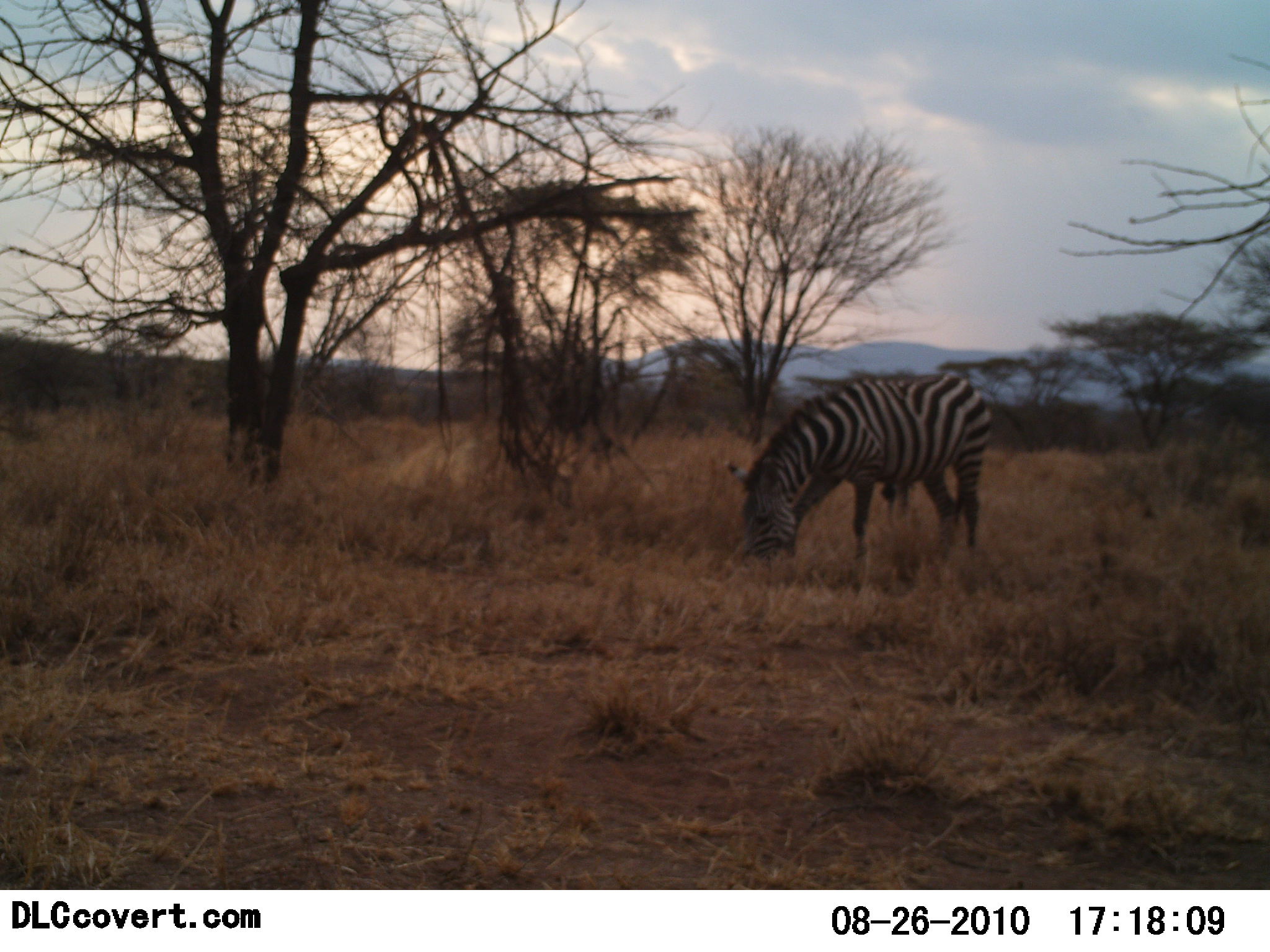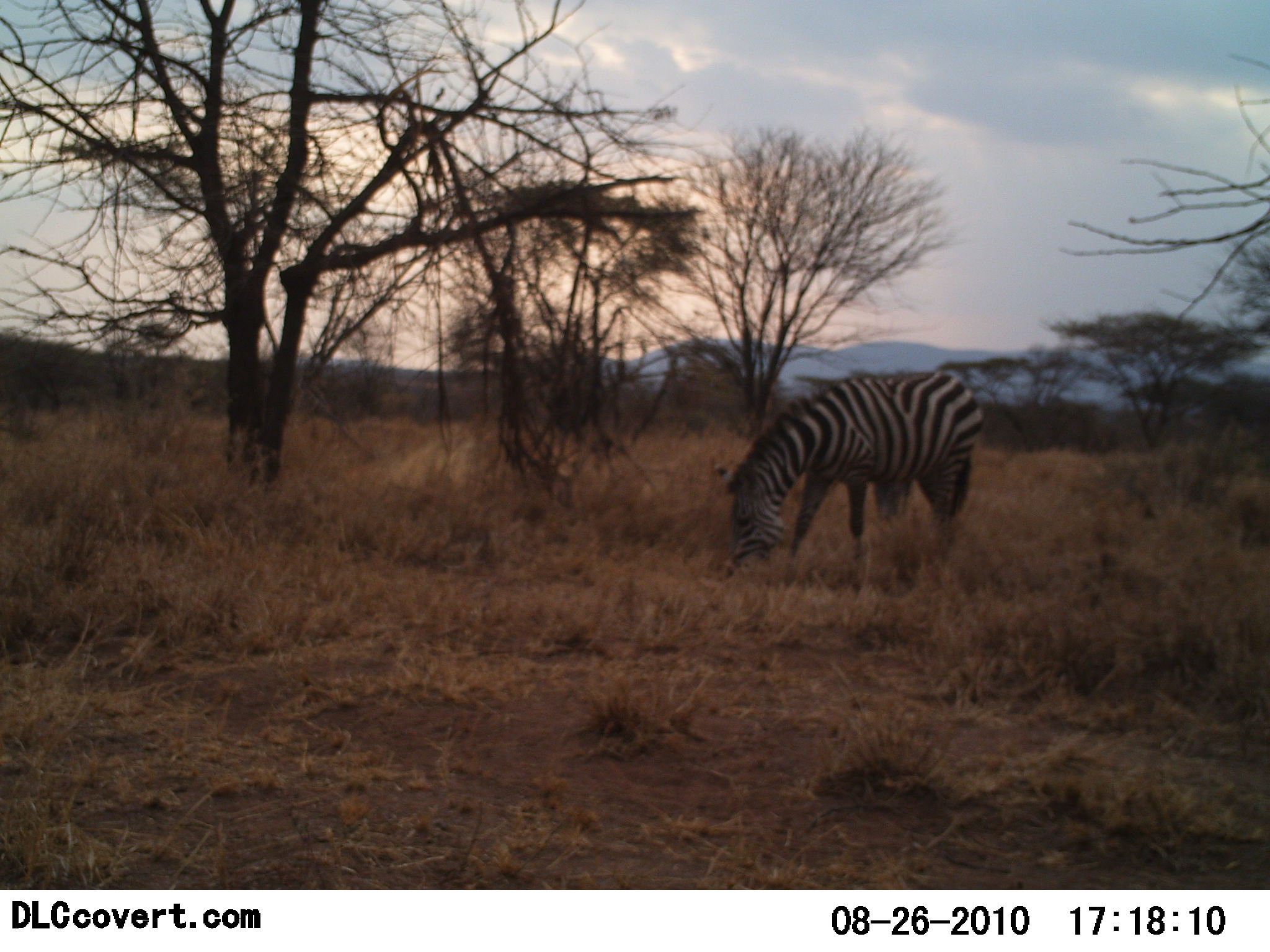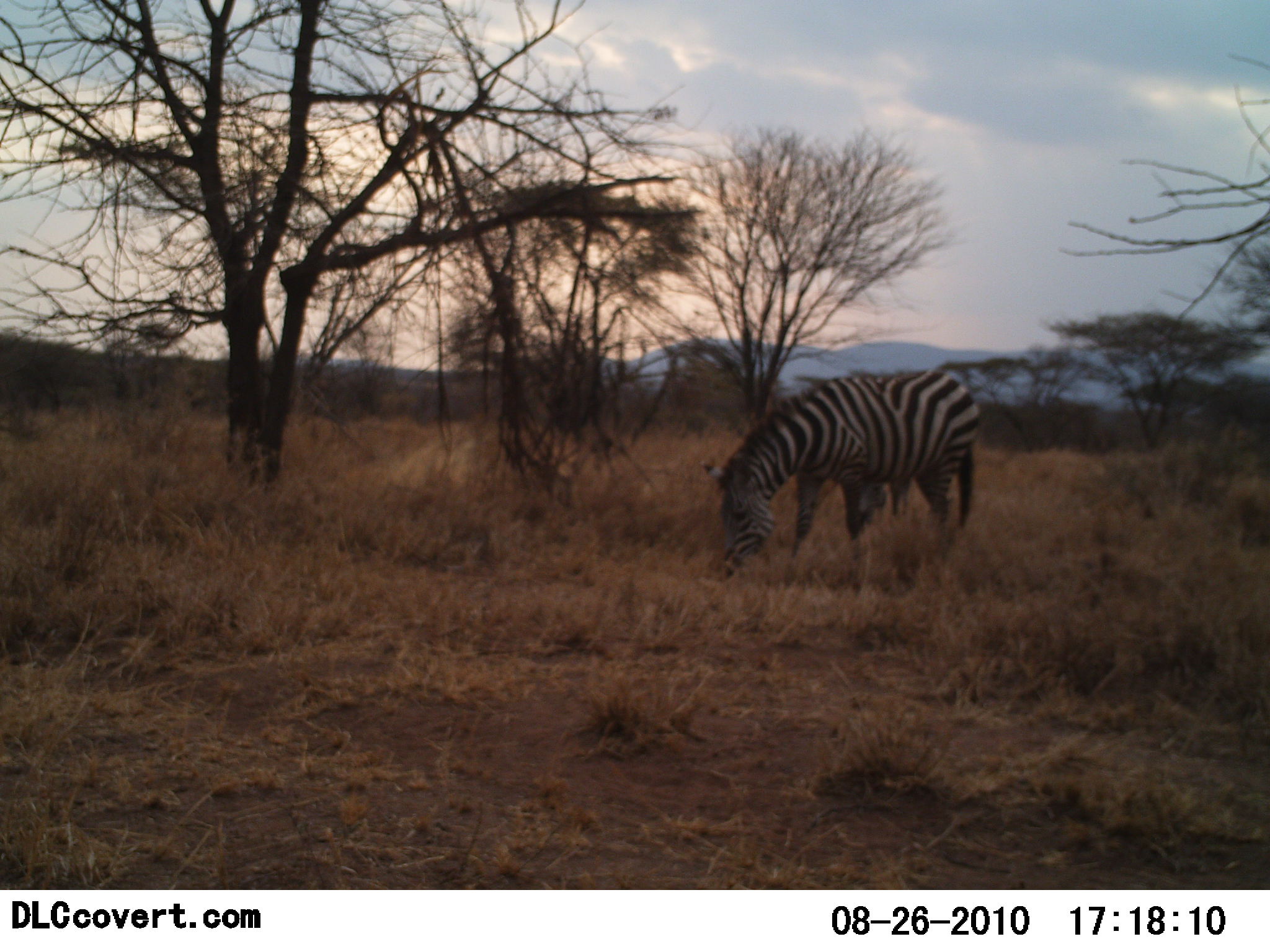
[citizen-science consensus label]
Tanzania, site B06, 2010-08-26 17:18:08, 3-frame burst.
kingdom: Animalia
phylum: Chordata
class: Mammalia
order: Perissodactyla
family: Equidae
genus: Equus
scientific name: Equus quagga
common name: plains zebra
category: zebra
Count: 1.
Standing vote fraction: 24%.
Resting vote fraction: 0%.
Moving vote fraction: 12%.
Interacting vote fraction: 0%.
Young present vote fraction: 0%.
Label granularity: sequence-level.